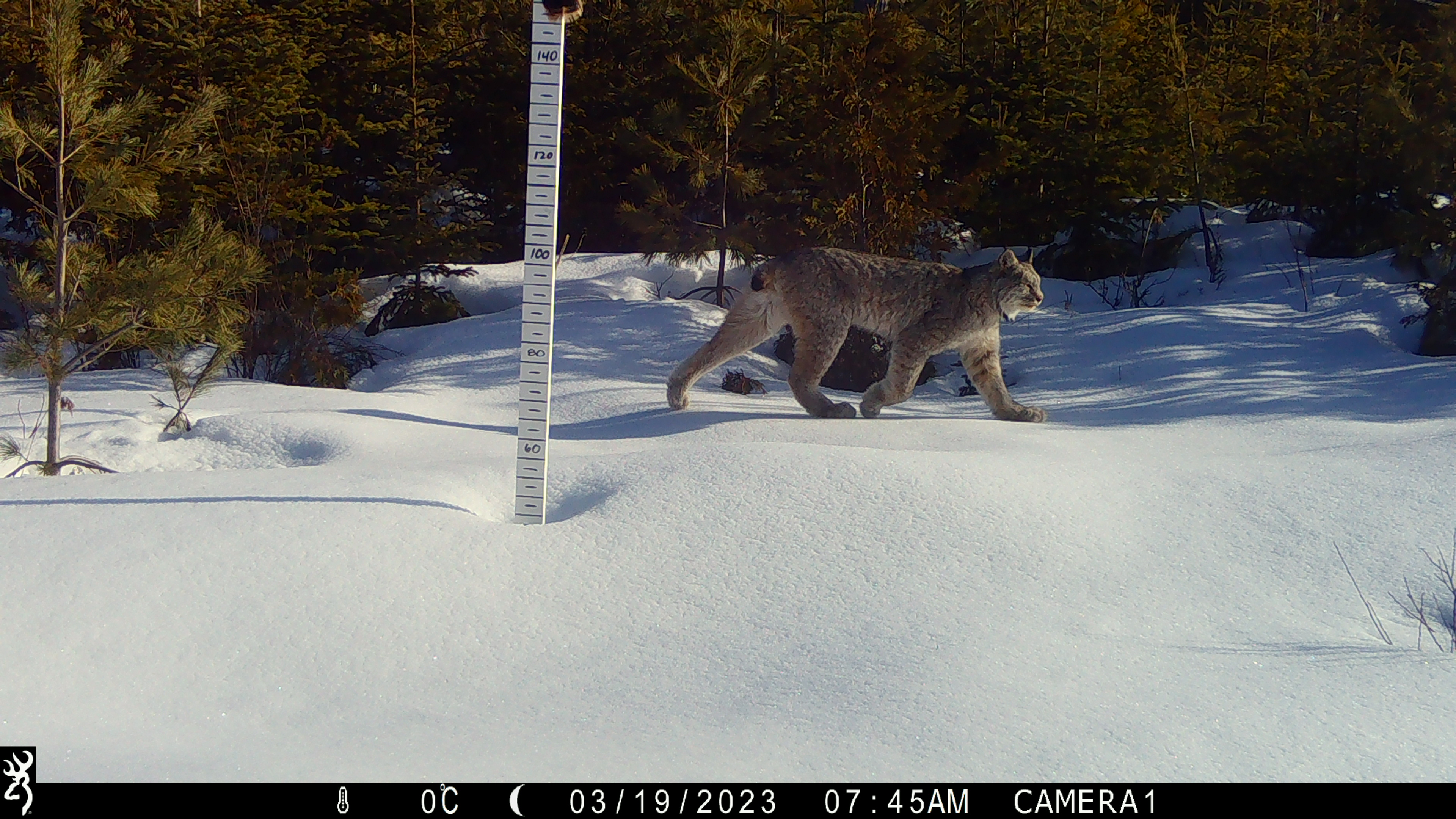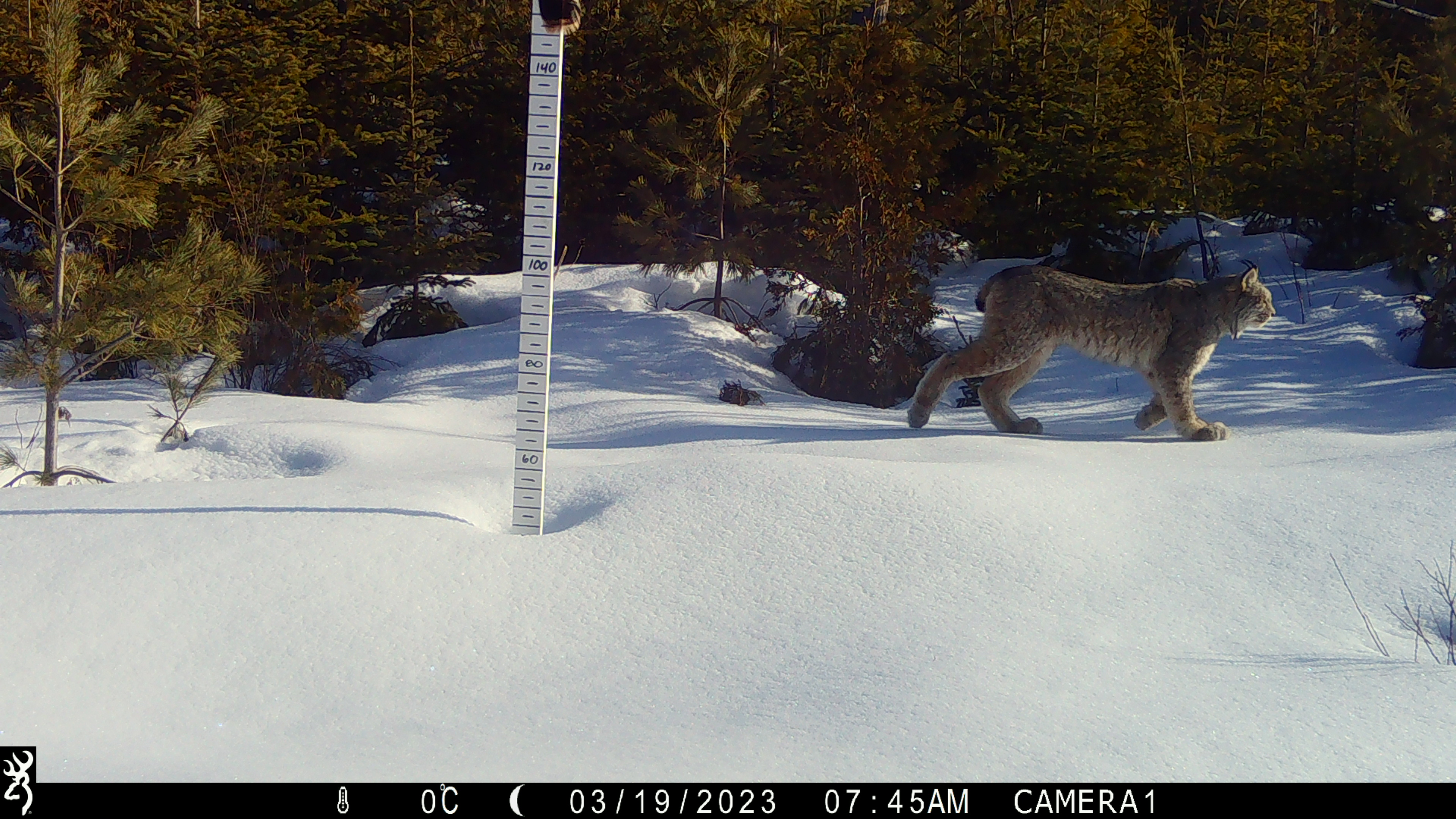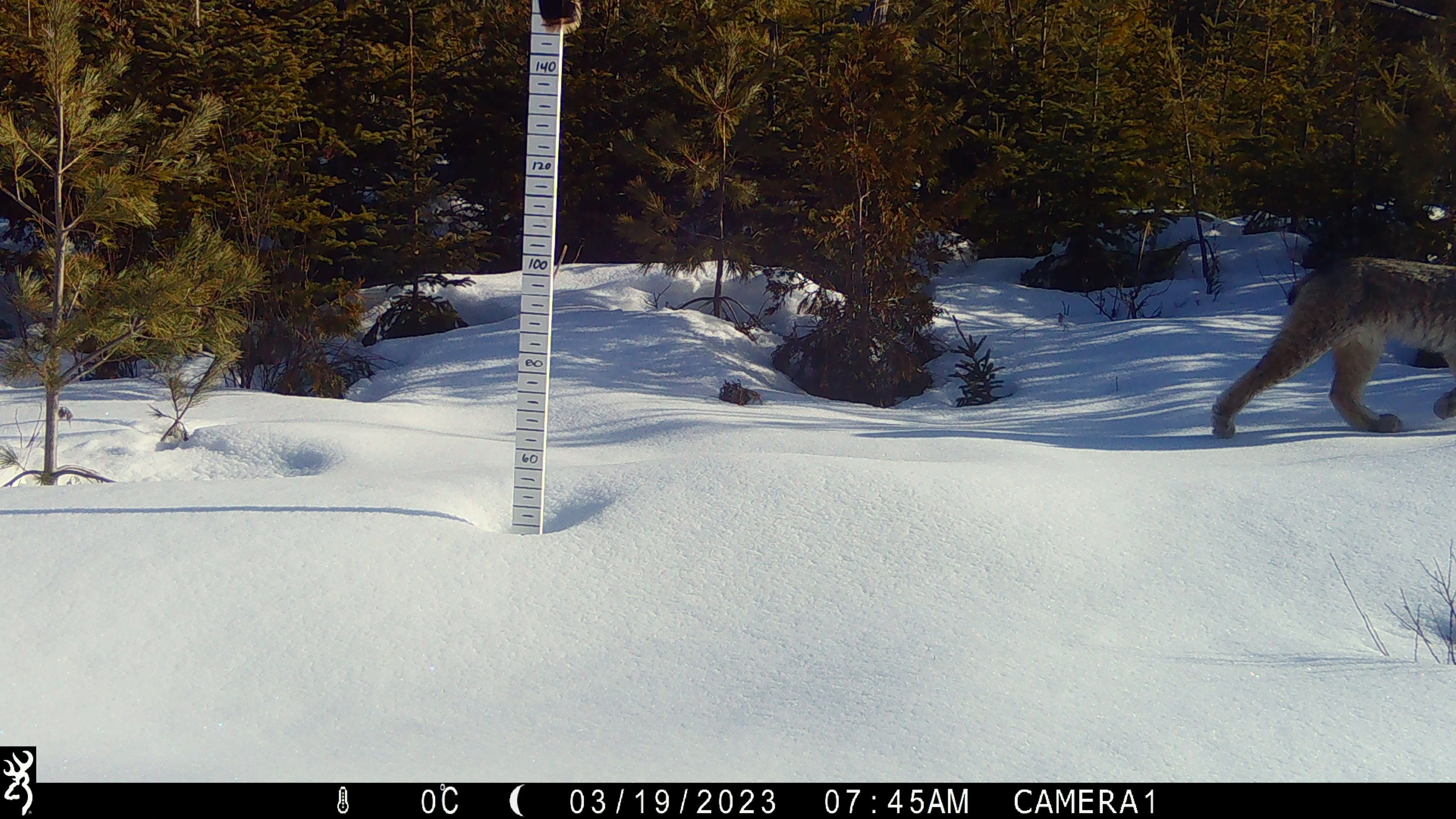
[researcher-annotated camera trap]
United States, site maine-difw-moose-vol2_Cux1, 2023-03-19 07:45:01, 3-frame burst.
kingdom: Animalia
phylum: Chordata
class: Mammalia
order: Carnivora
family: Felidae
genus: Lynx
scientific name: Lynx canadensis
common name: canada lynx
Canada lynx (Lynx canadensis).